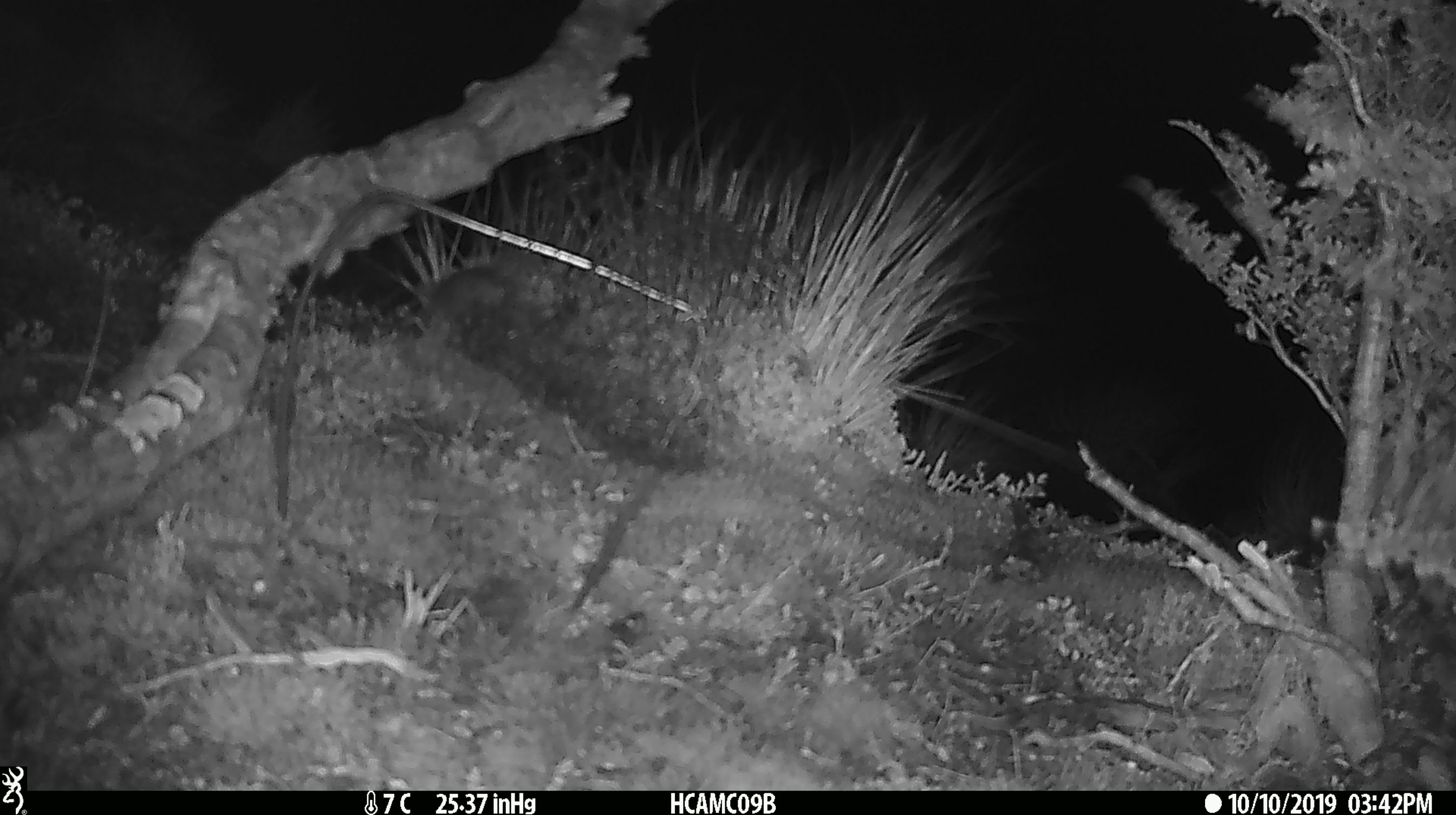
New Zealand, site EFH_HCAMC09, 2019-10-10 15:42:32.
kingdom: Animalia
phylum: Chordata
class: Mammalia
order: Rodentia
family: Muridae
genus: Mus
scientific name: Mus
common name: mouse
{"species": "mouse (Mus)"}